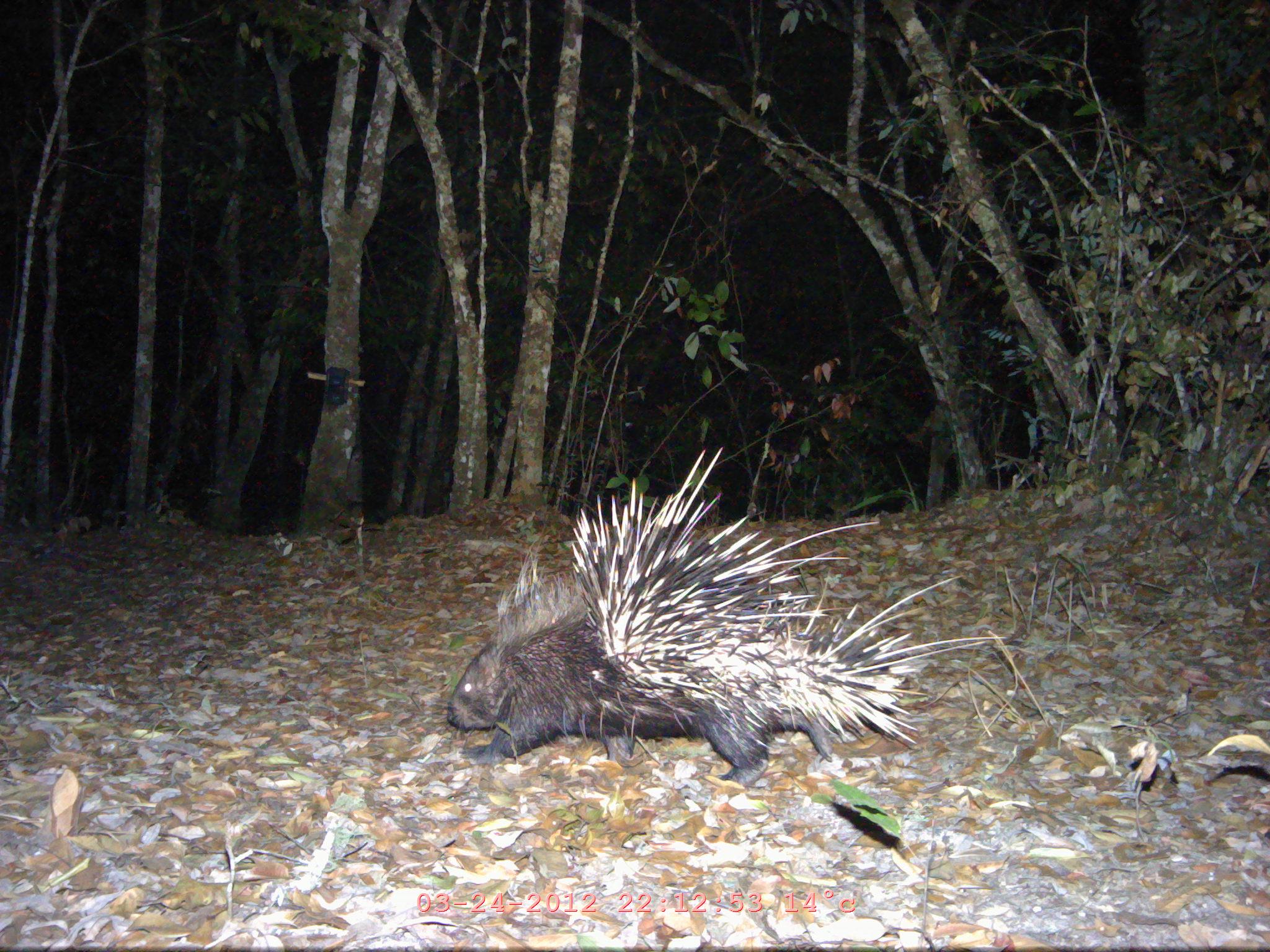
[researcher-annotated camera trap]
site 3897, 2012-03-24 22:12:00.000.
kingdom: Animalia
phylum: Chordata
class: Mammalia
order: Rodentia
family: Hystricidae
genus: Hystrix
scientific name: Hystrix brachyura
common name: east asian porcupine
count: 1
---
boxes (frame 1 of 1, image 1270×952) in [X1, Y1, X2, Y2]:
hystrix brachyura: [446, 446, 1004, 786]